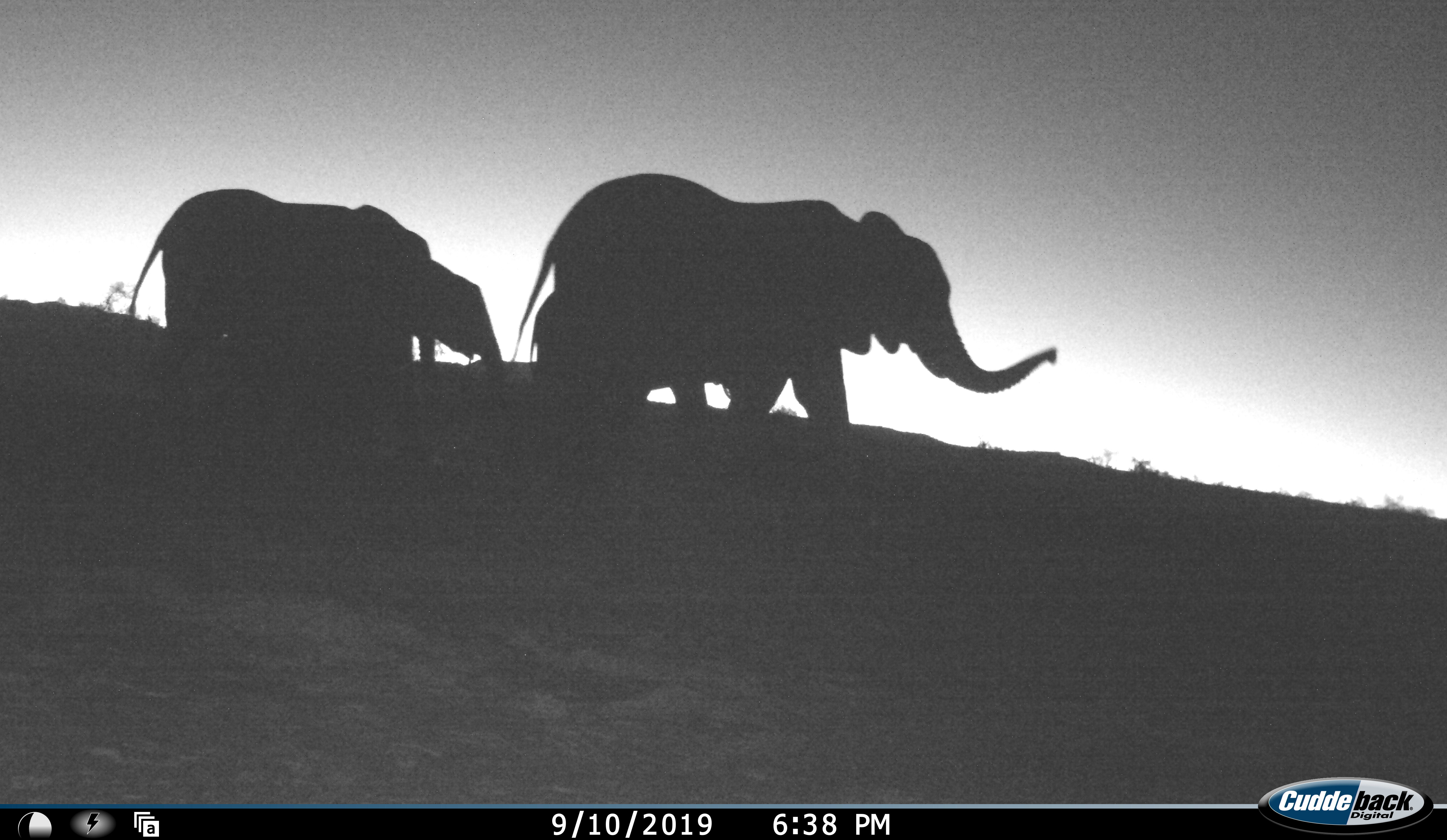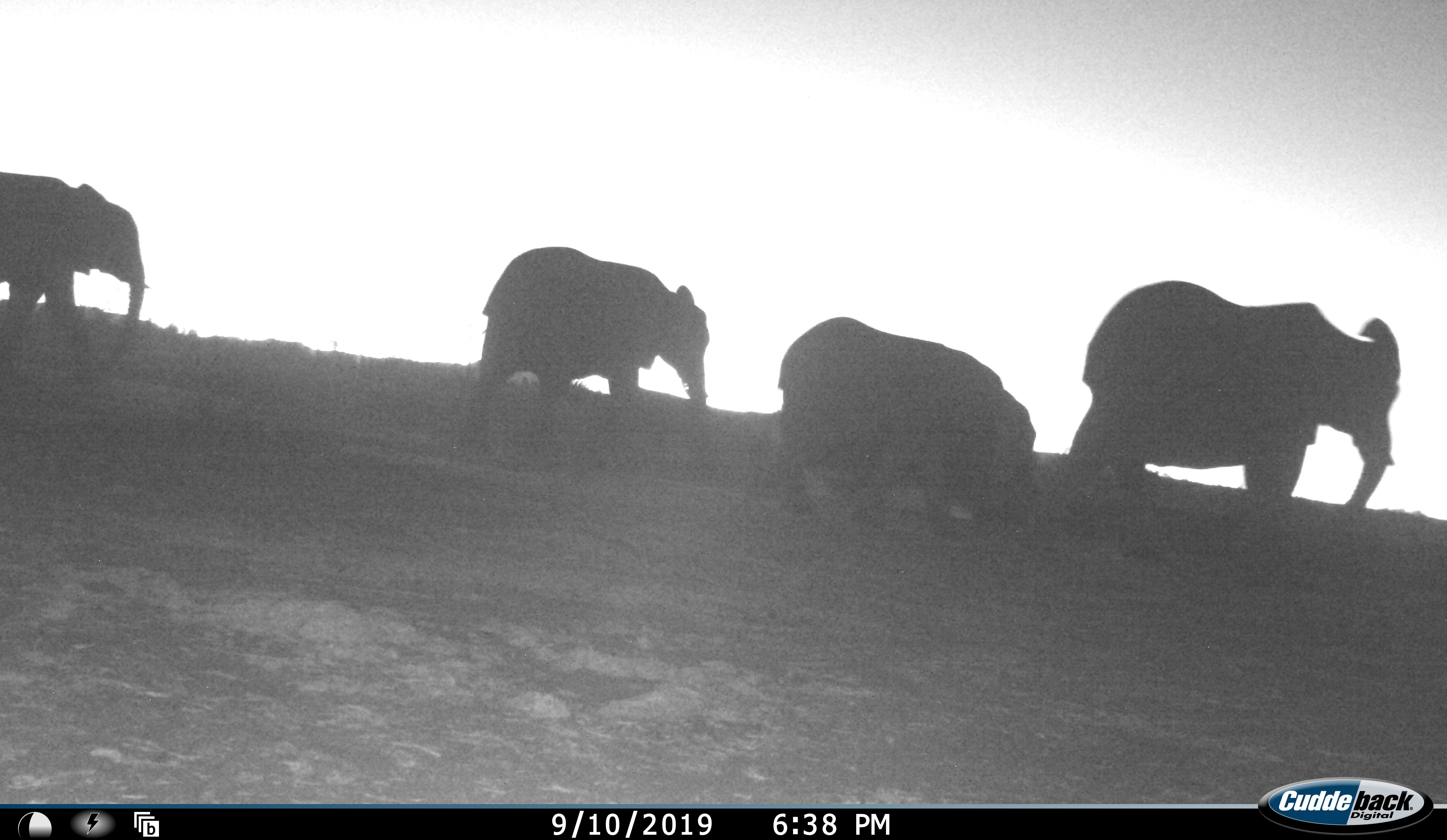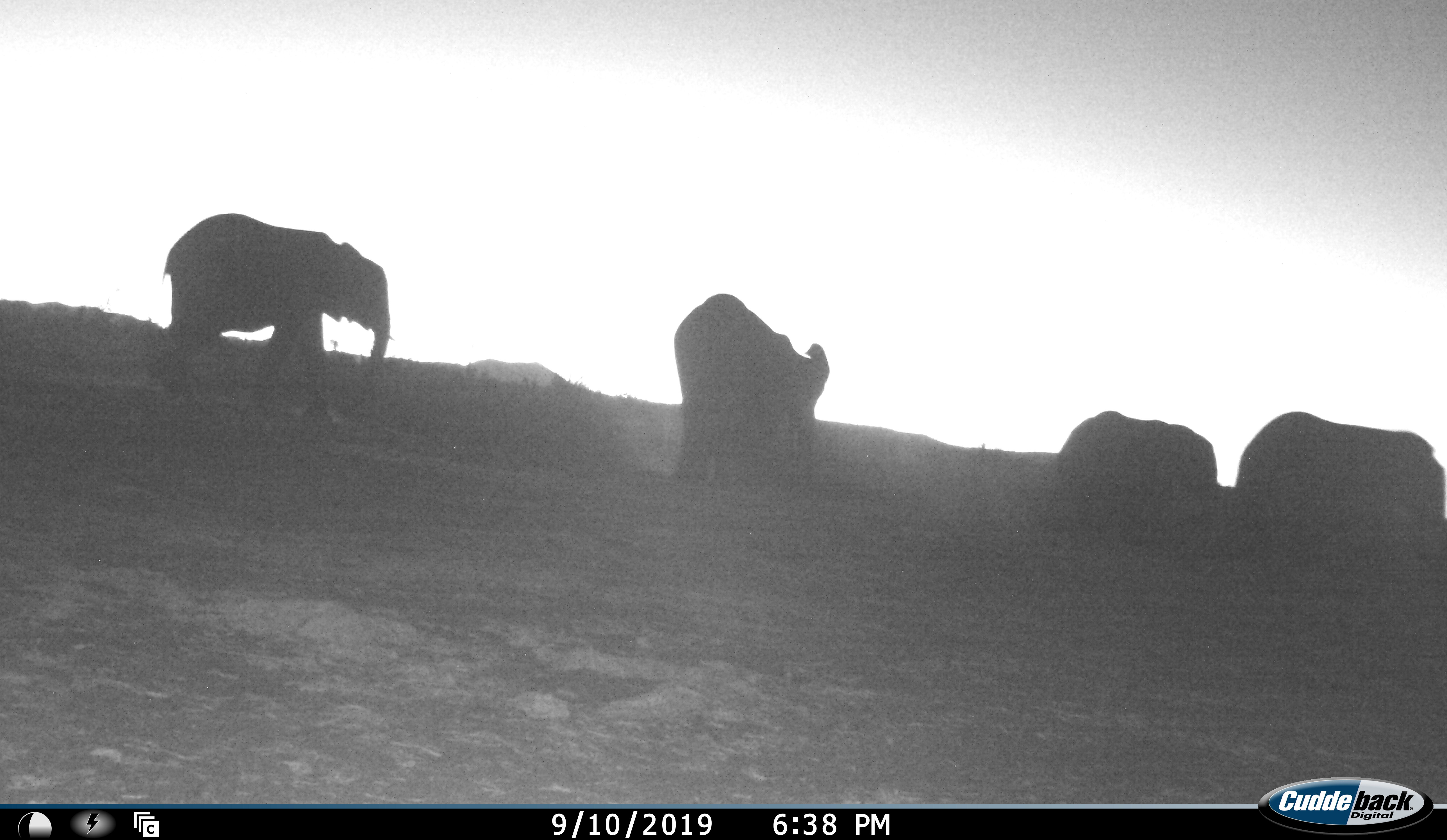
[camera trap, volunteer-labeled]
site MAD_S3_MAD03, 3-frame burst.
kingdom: Animalia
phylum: Chordata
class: Mammalia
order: Proboscidea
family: Elephantidae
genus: Loxodonta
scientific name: Loxodonta africana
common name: african bush elephant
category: elephant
Elephant (african bush elephant) (Loxodonta africana), count 5. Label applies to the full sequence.